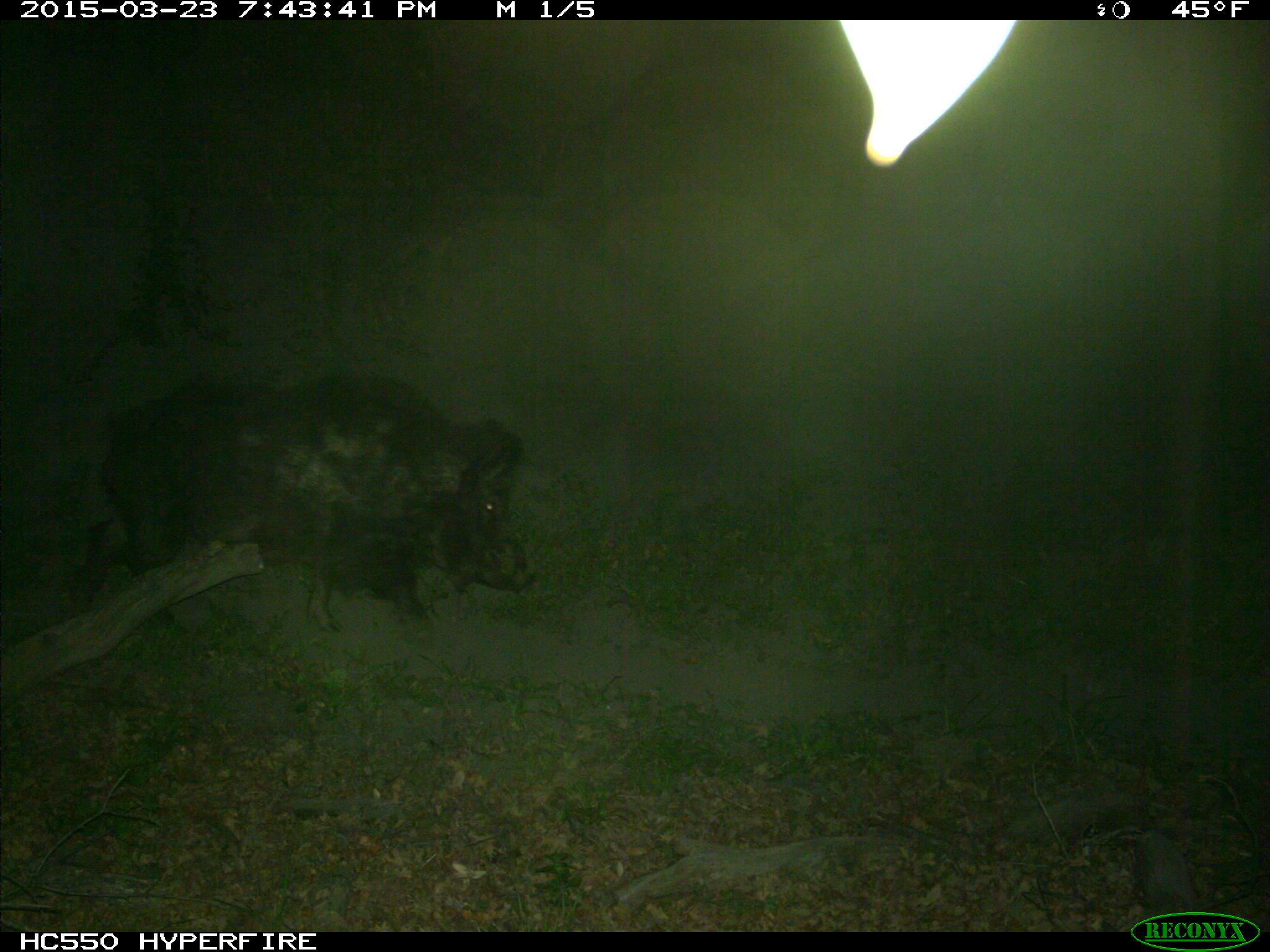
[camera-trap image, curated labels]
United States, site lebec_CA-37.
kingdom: Animalia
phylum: Chordata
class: Mammalia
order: Artiodactyla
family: Suidae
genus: Sus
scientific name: Sus scrofa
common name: wild boar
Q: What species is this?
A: Sus scrofa (wild boar).